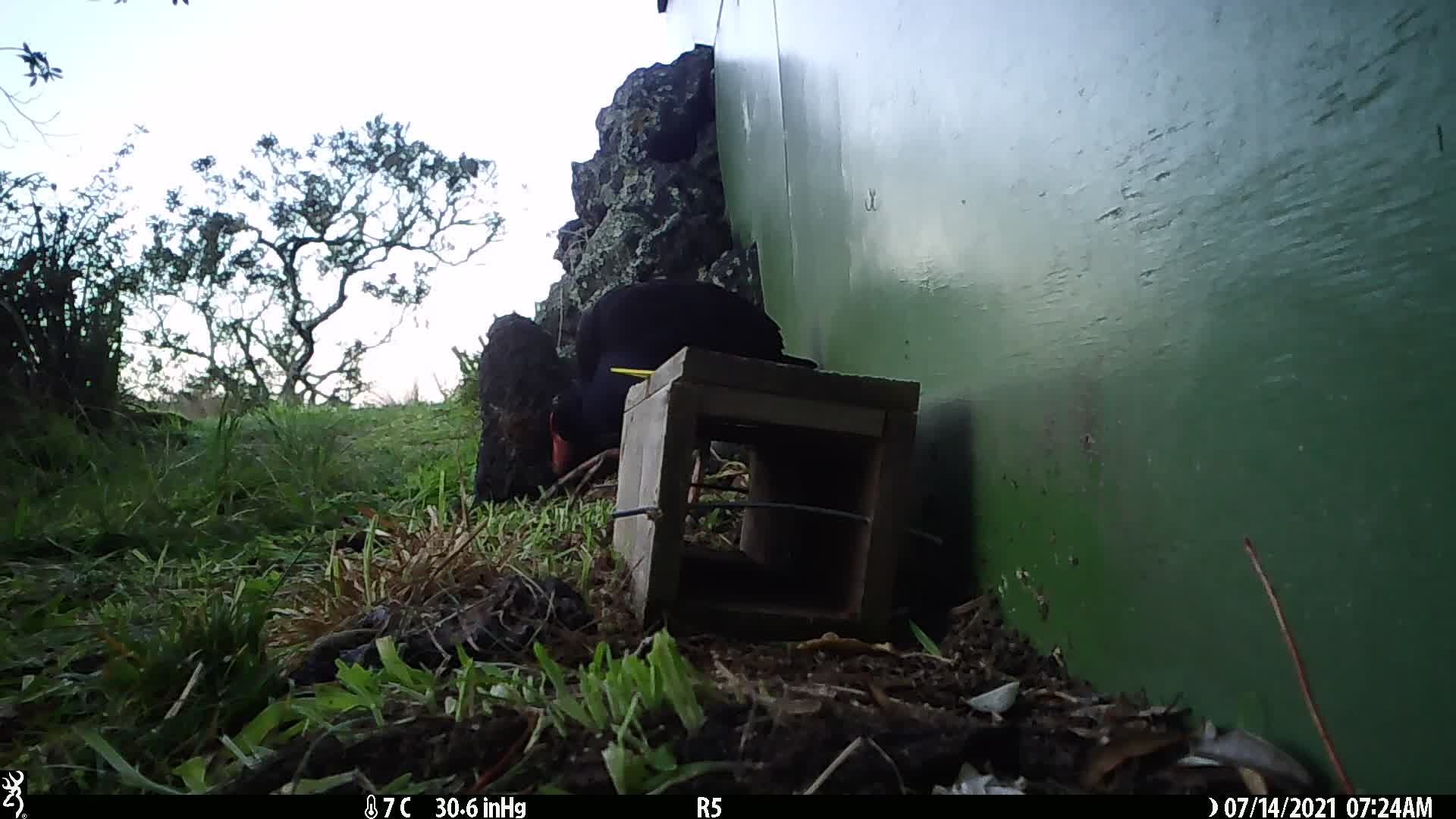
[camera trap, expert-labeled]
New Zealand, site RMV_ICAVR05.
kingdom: Animalia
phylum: Chordata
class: Aves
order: Gruiformes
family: Rallidae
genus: Porphyrio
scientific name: Porphyrio melanotus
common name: australasian swamphen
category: pukeko